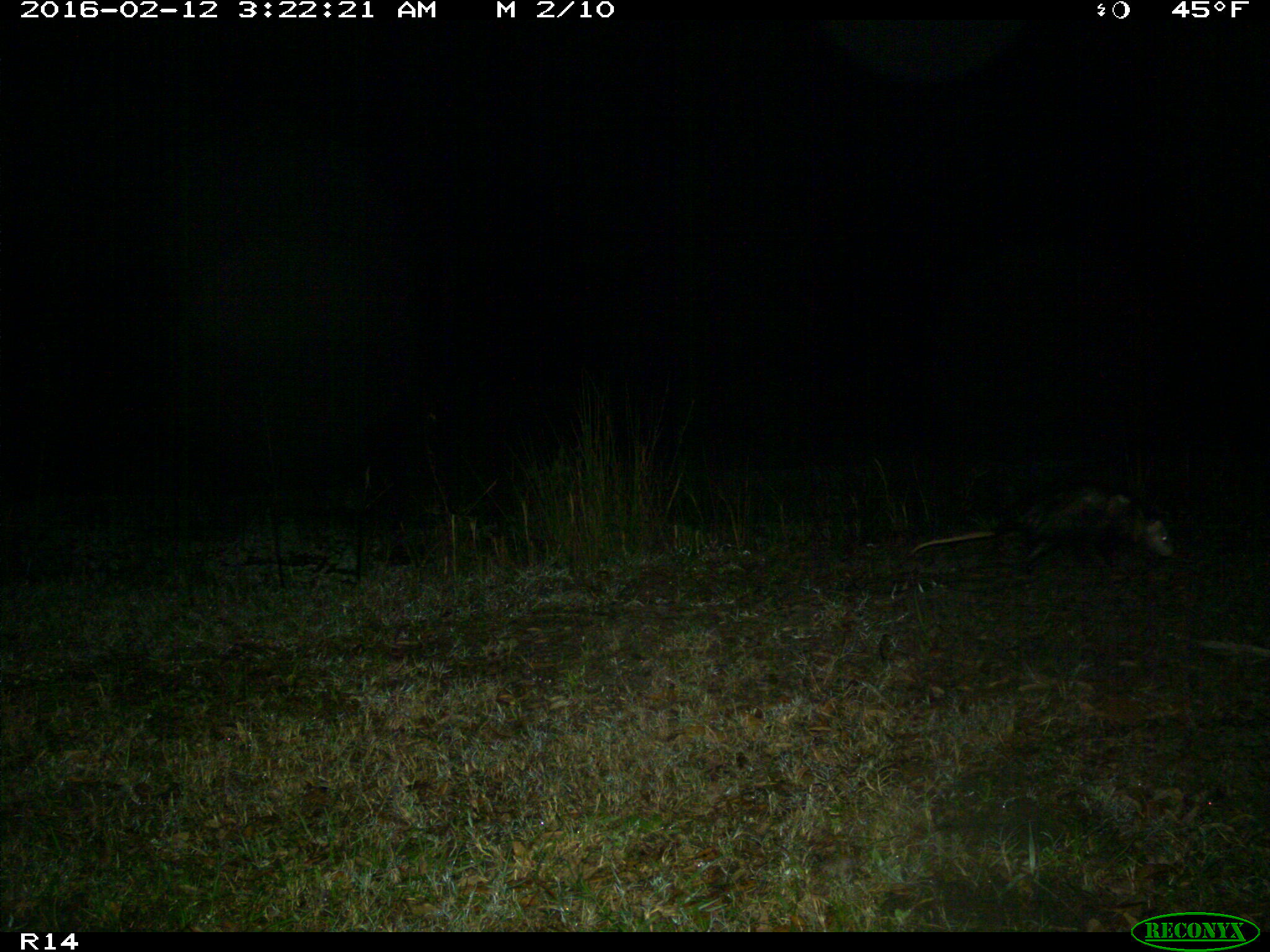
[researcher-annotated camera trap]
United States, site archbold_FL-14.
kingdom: Animalia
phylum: Chordata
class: Mammalia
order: Didelphimorphia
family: Didelphidae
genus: Didelphis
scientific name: Didelphis virginiana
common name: virginia opossum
Didelphis virginiana (virginia opossum).